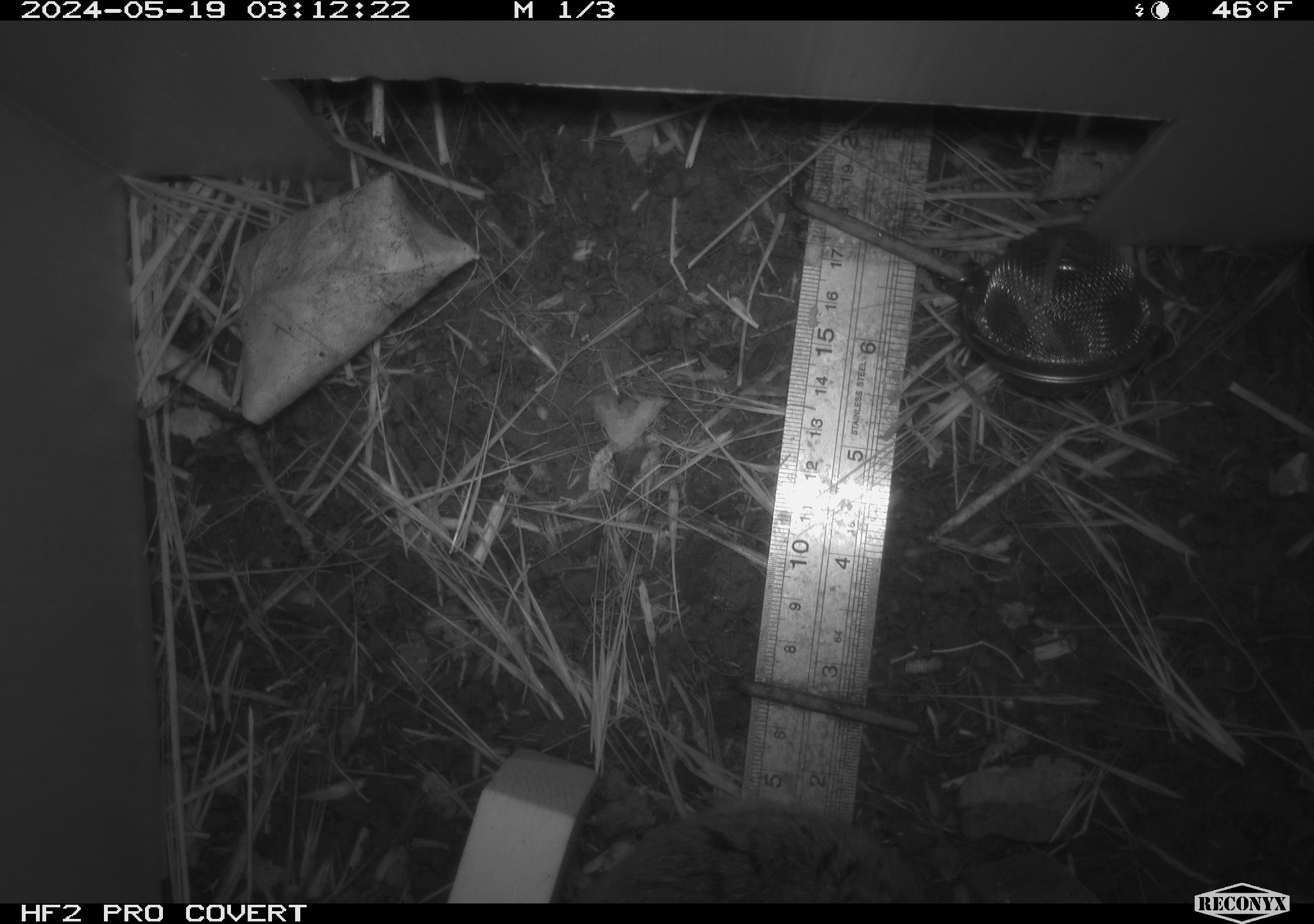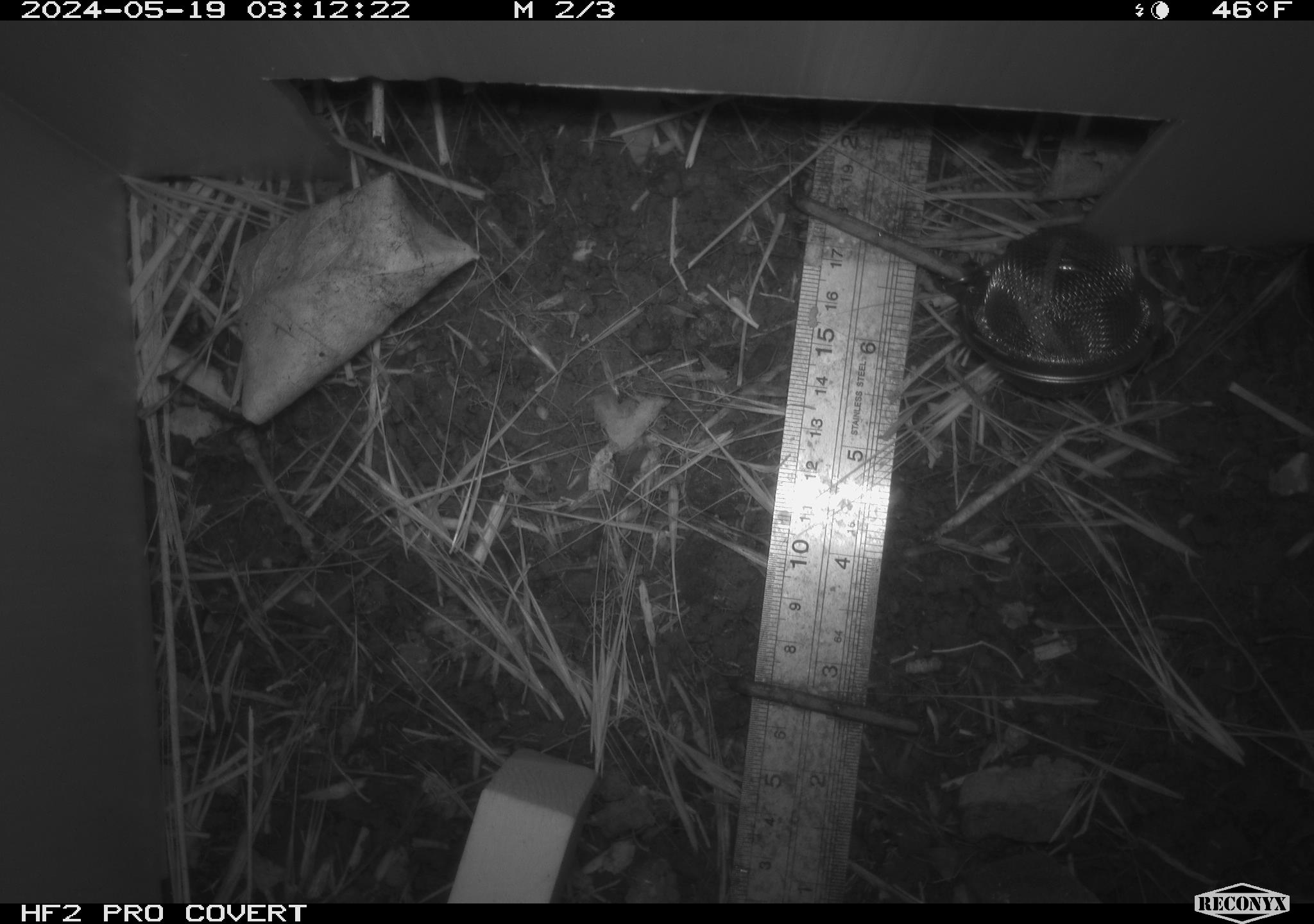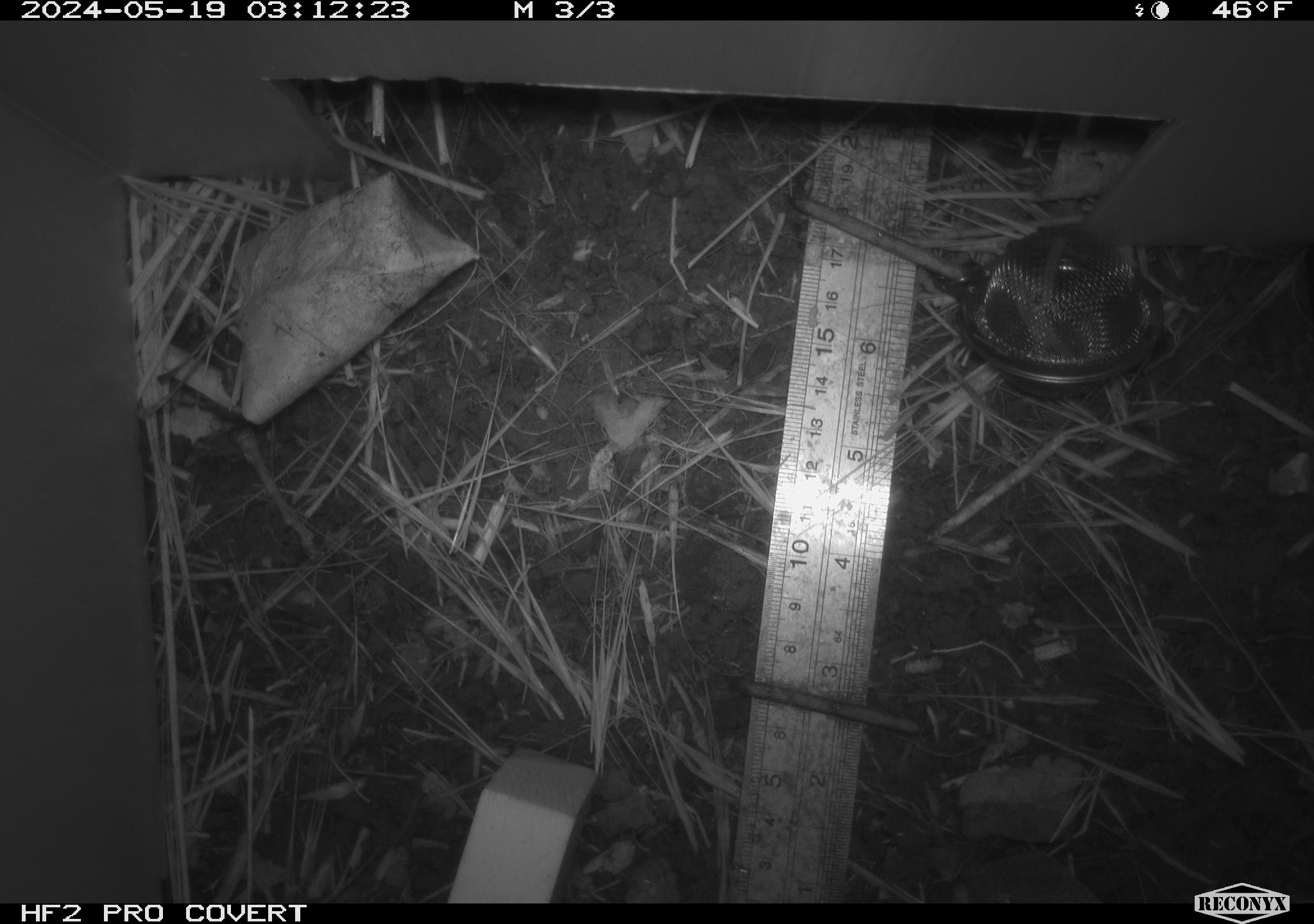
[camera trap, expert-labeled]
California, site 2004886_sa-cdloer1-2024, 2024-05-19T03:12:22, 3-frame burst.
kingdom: Animalia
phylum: Chordata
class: Mammalia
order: Rodentia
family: Cricetidae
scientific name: Arvicolinae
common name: voles, lemmings, and muskrats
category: arvicolinae subfamily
Arvicolinae subfamily (voles, lemmings, and muskrats) (Arvicolinae).